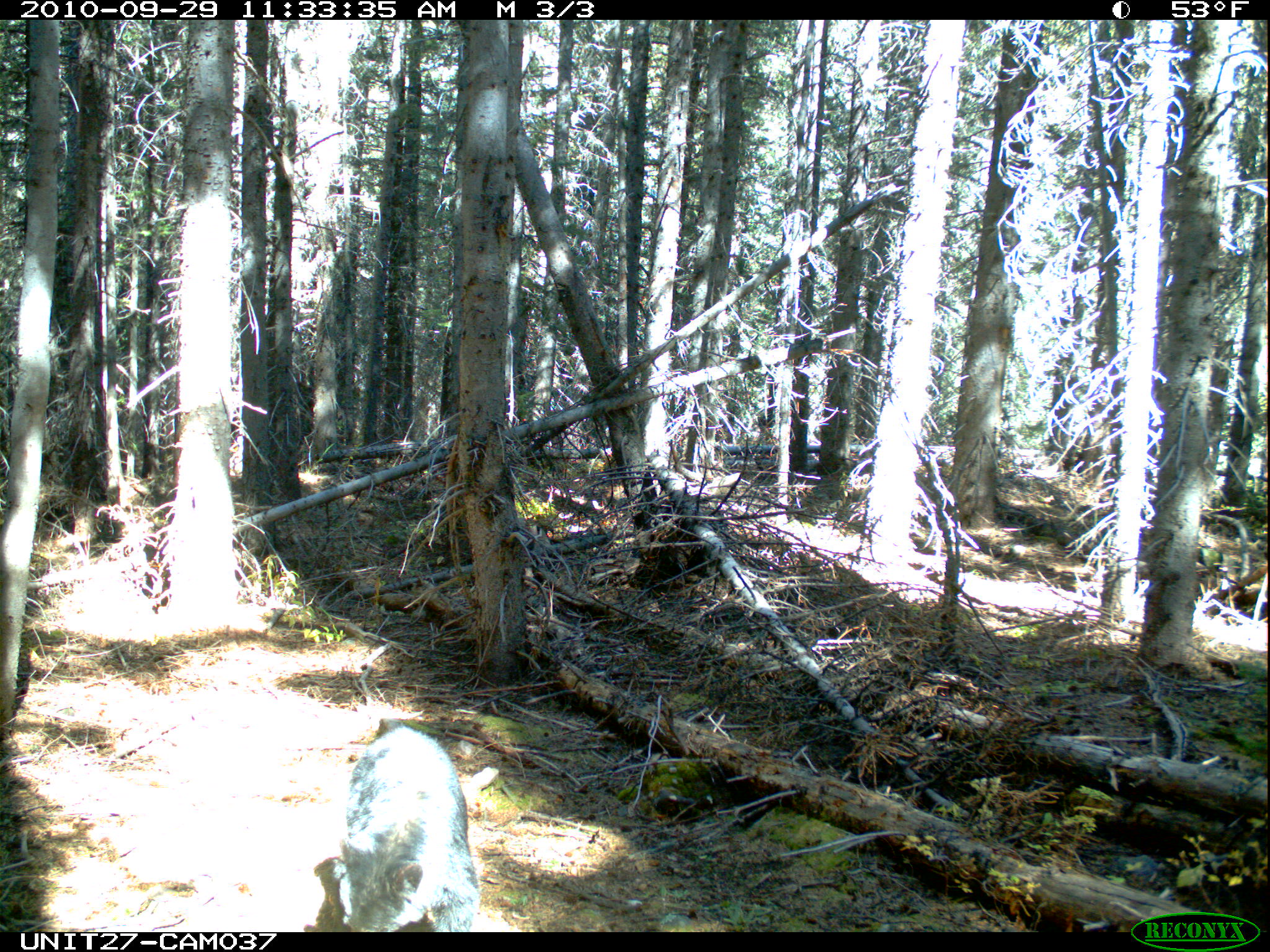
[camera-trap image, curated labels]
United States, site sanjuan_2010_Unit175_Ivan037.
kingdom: Animalia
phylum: Chordata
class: Mammalia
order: Carnivora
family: Ursidae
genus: Ursus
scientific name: Ursus americanus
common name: american black bear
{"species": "Ursus americanus (american black bear)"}